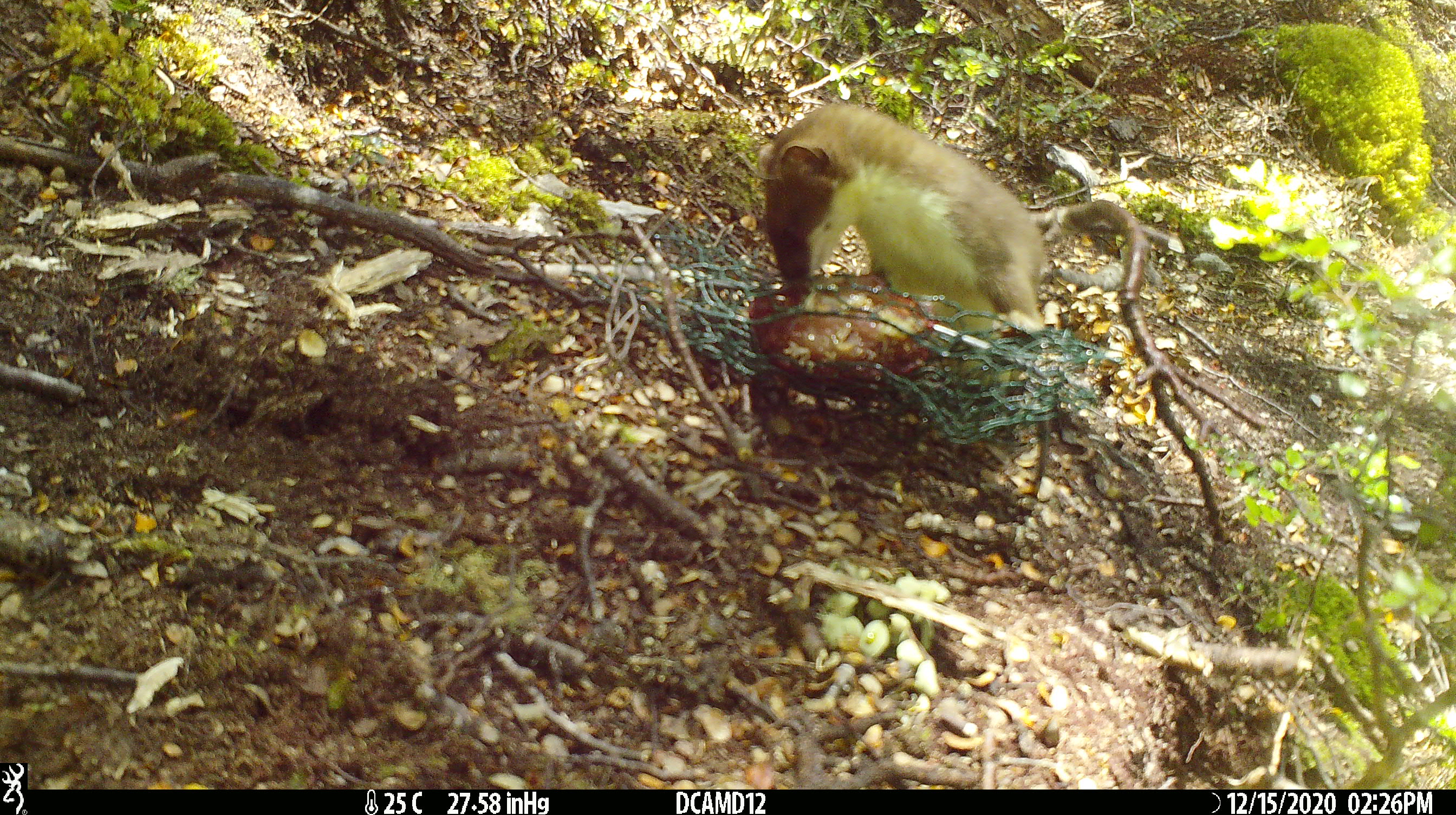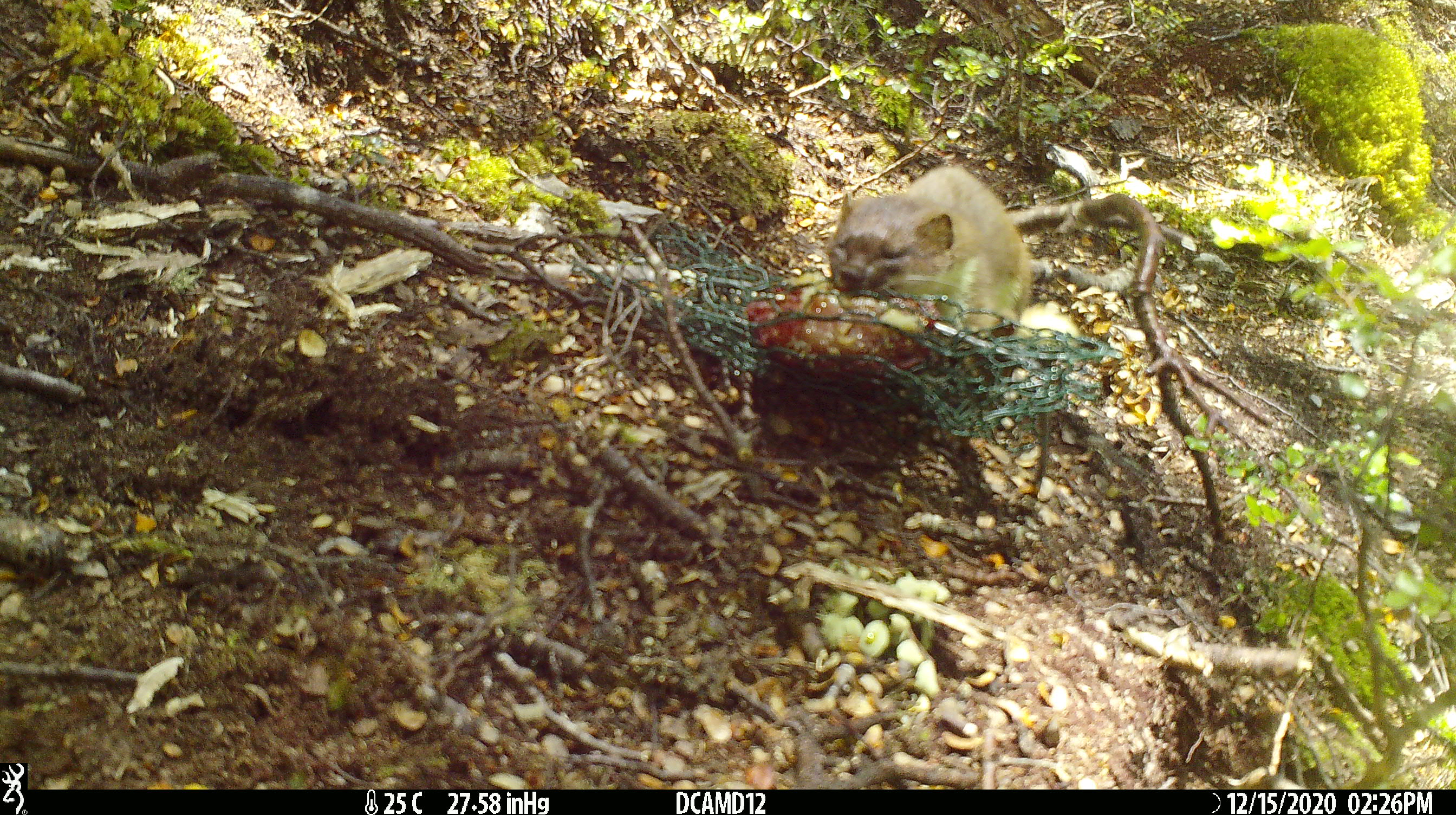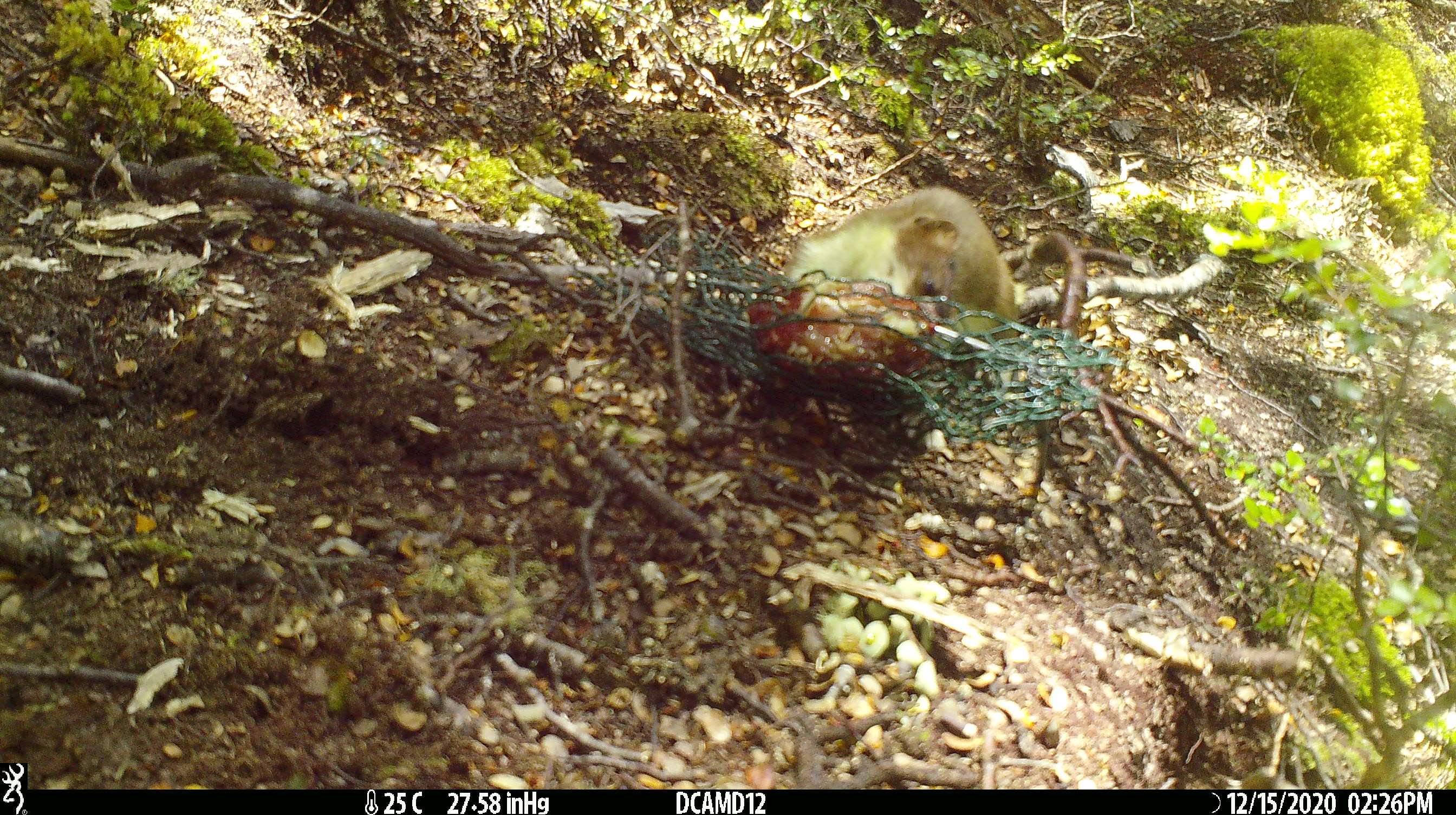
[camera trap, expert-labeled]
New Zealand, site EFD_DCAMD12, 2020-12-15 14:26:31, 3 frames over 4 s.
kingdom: Animalia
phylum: Chordata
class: Mammalia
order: Carnivora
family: Mustelidae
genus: Mustela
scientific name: Mustela erminea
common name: stoat